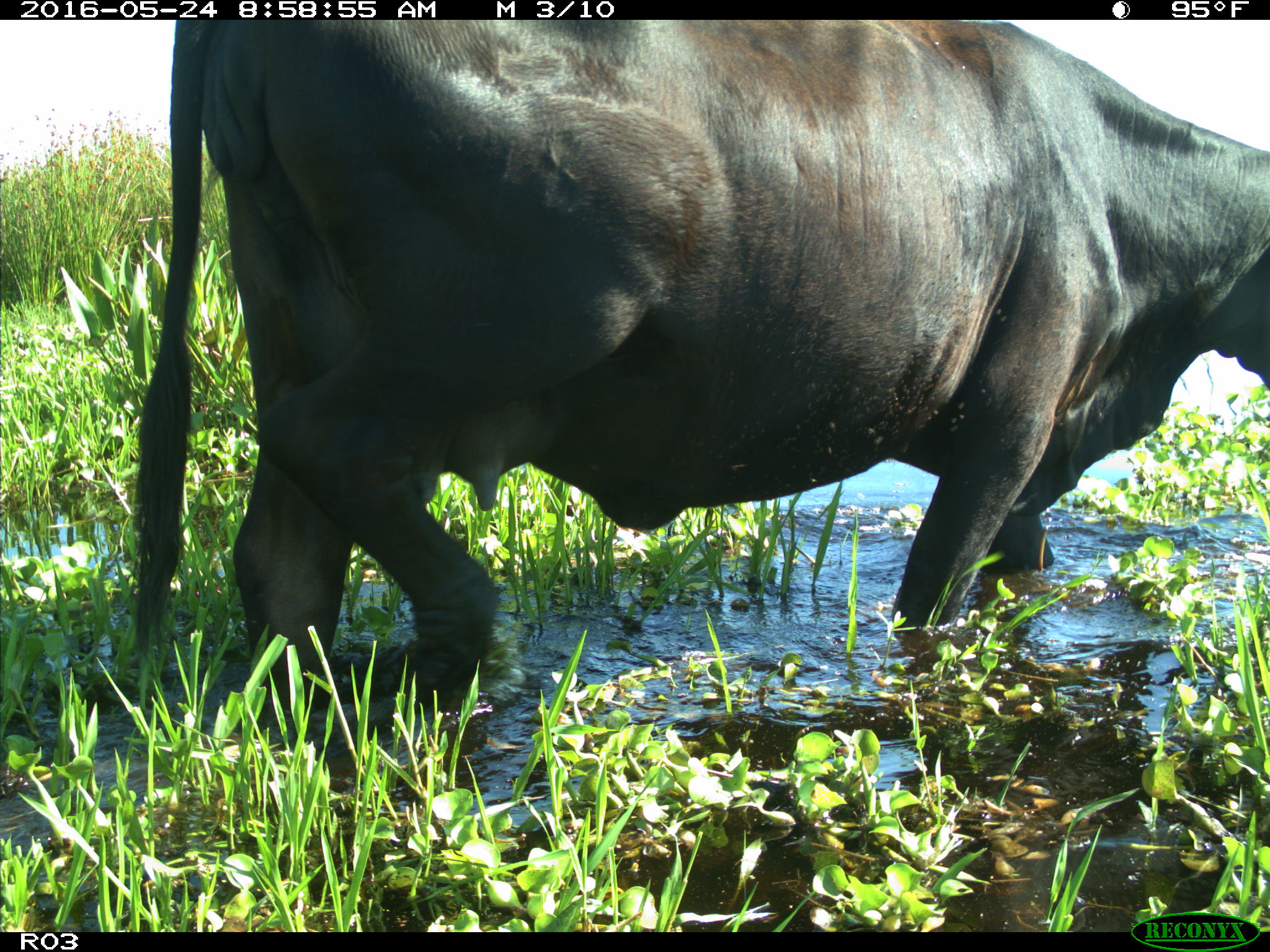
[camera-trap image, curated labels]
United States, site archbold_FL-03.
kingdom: Animalia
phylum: Chordata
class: Mammalia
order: Artiodactyla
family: Bovidae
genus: Bos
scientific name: Bos taurus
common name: domestic cow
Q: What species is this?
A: Bos taurus (domestic cow).